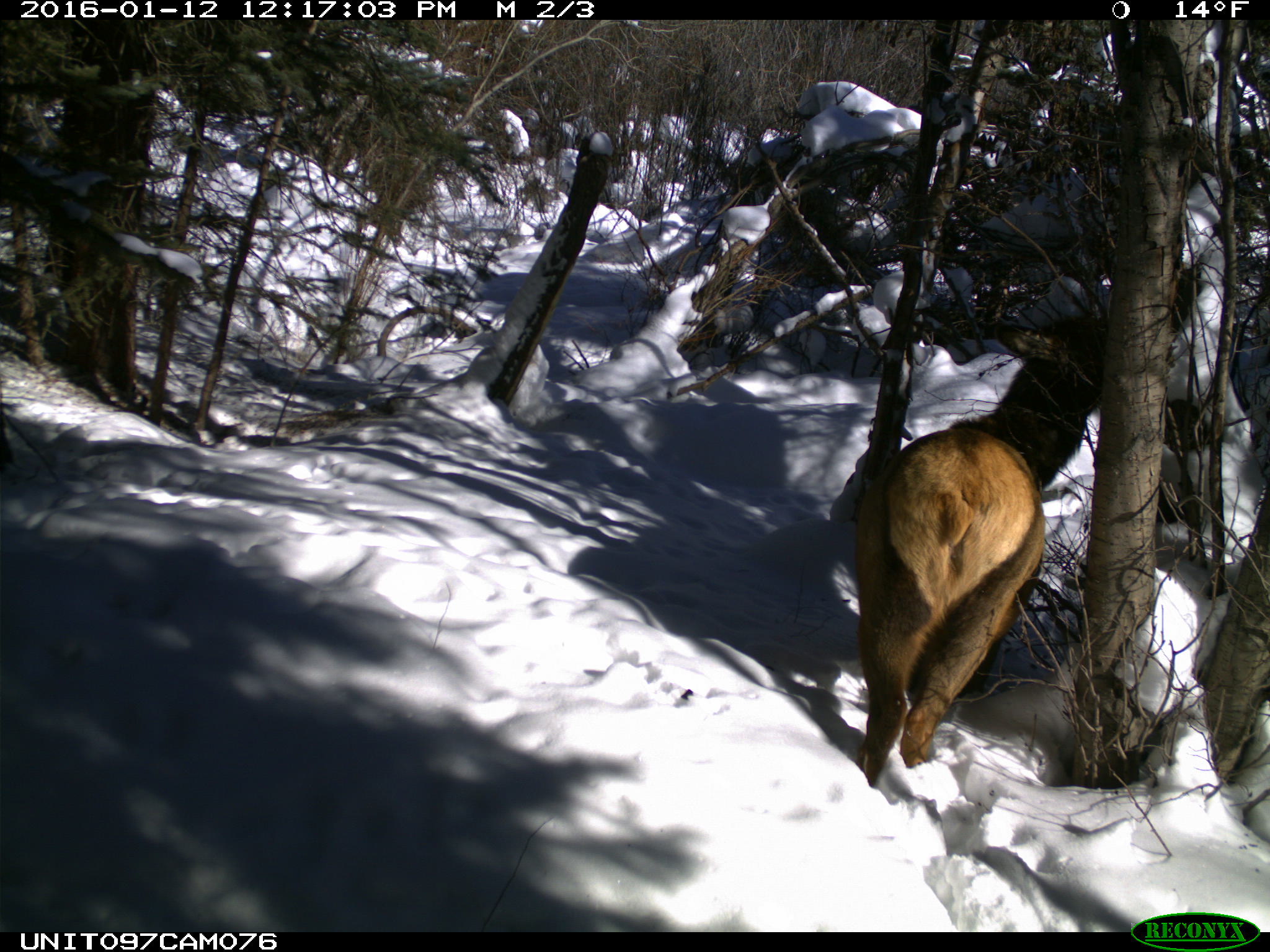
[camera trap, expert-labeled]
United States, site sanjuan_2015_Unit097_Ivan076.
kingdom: Animalia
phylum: Chordata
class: Mammalia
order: Artiodactyla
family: Cervidae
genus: Cervus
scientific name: Cervus elaphus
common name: red deer